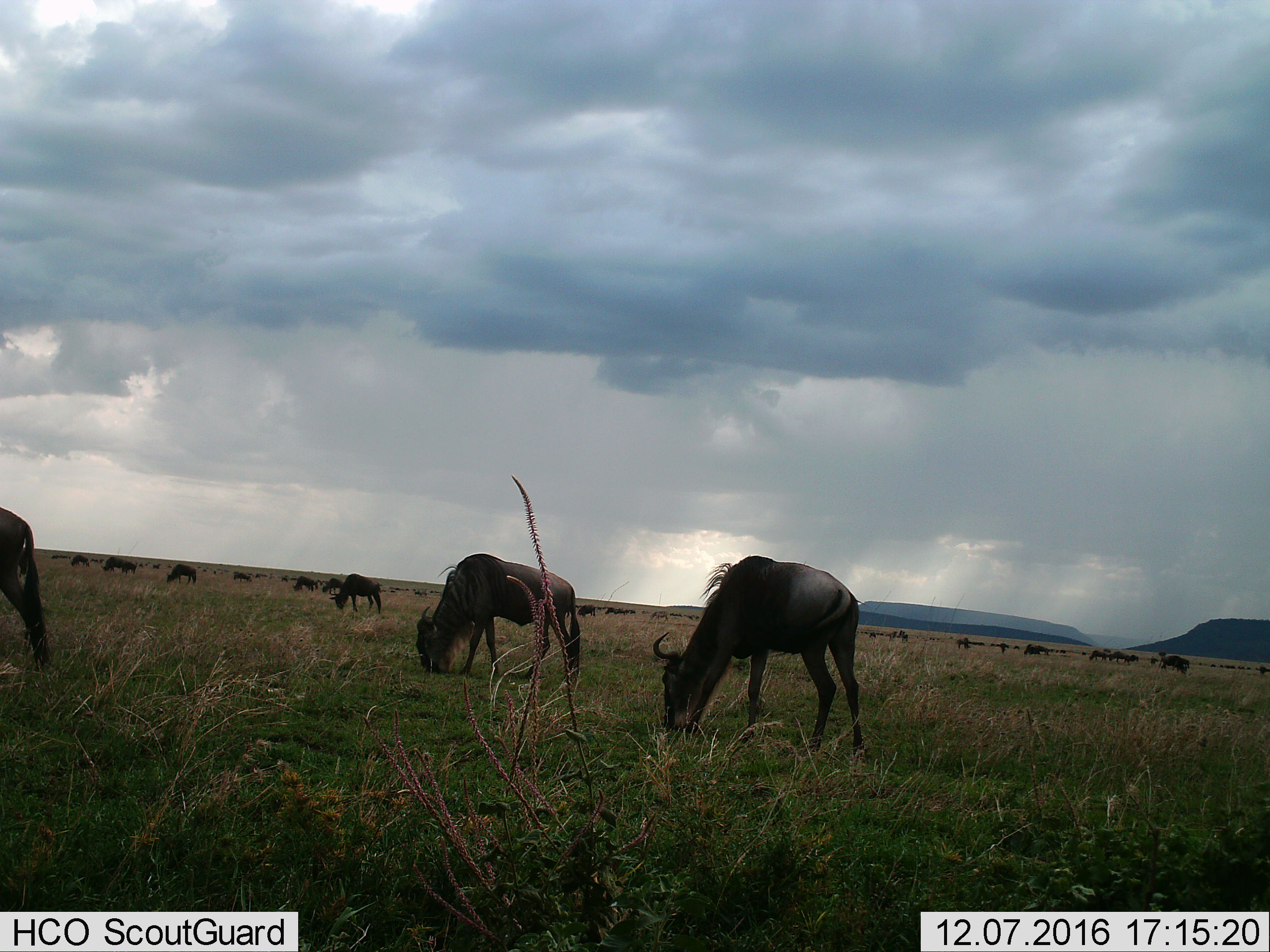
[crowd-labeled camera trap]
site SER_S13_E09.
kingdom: Animalia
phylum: Chordata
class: Mammalia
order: Artiodactyla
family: Bovidae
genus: Connochaetes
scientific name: Connochaetes taurinus taurinus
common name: blue wildebeest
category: wildebeestblue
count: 11-50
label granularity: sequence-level